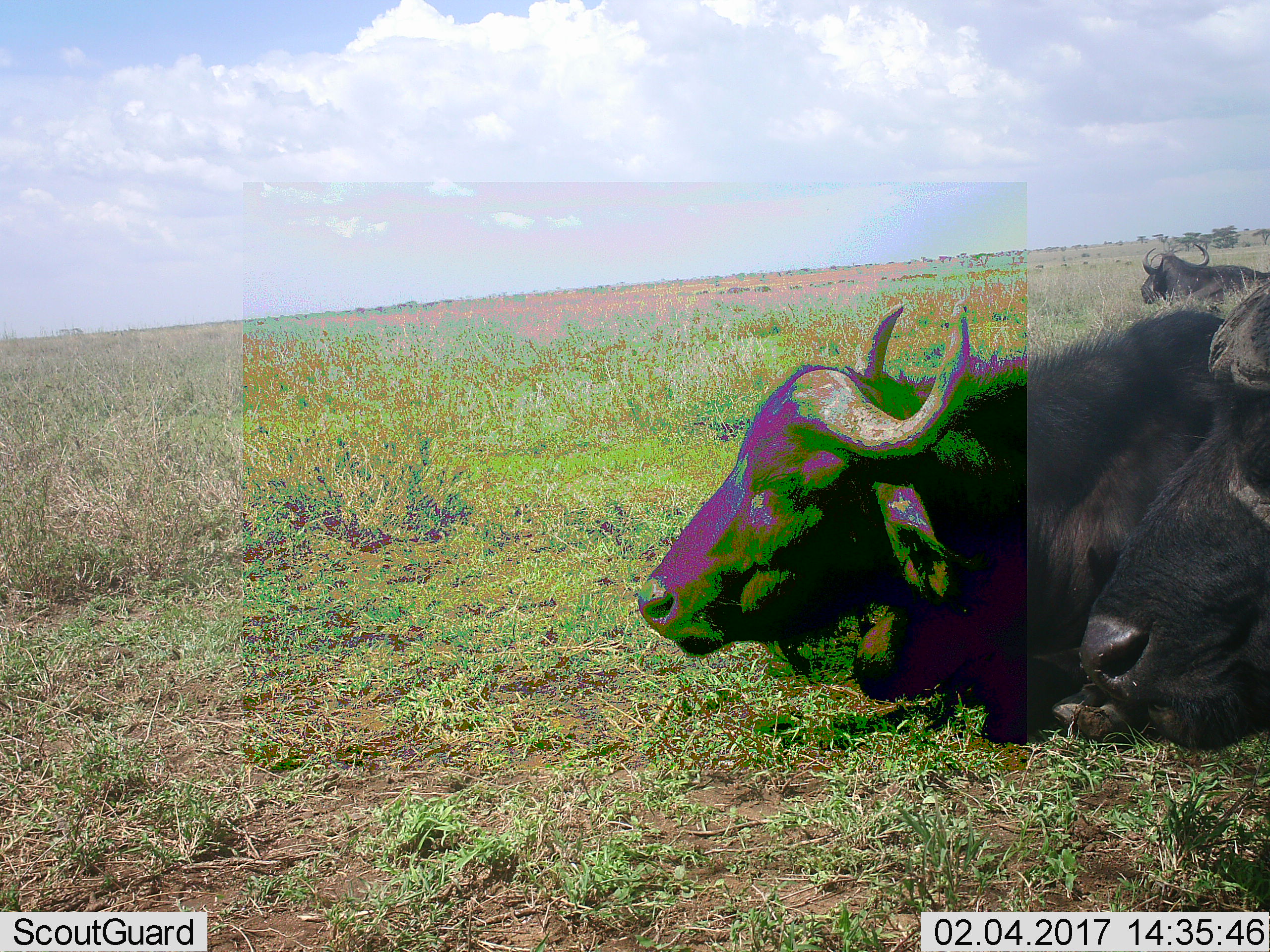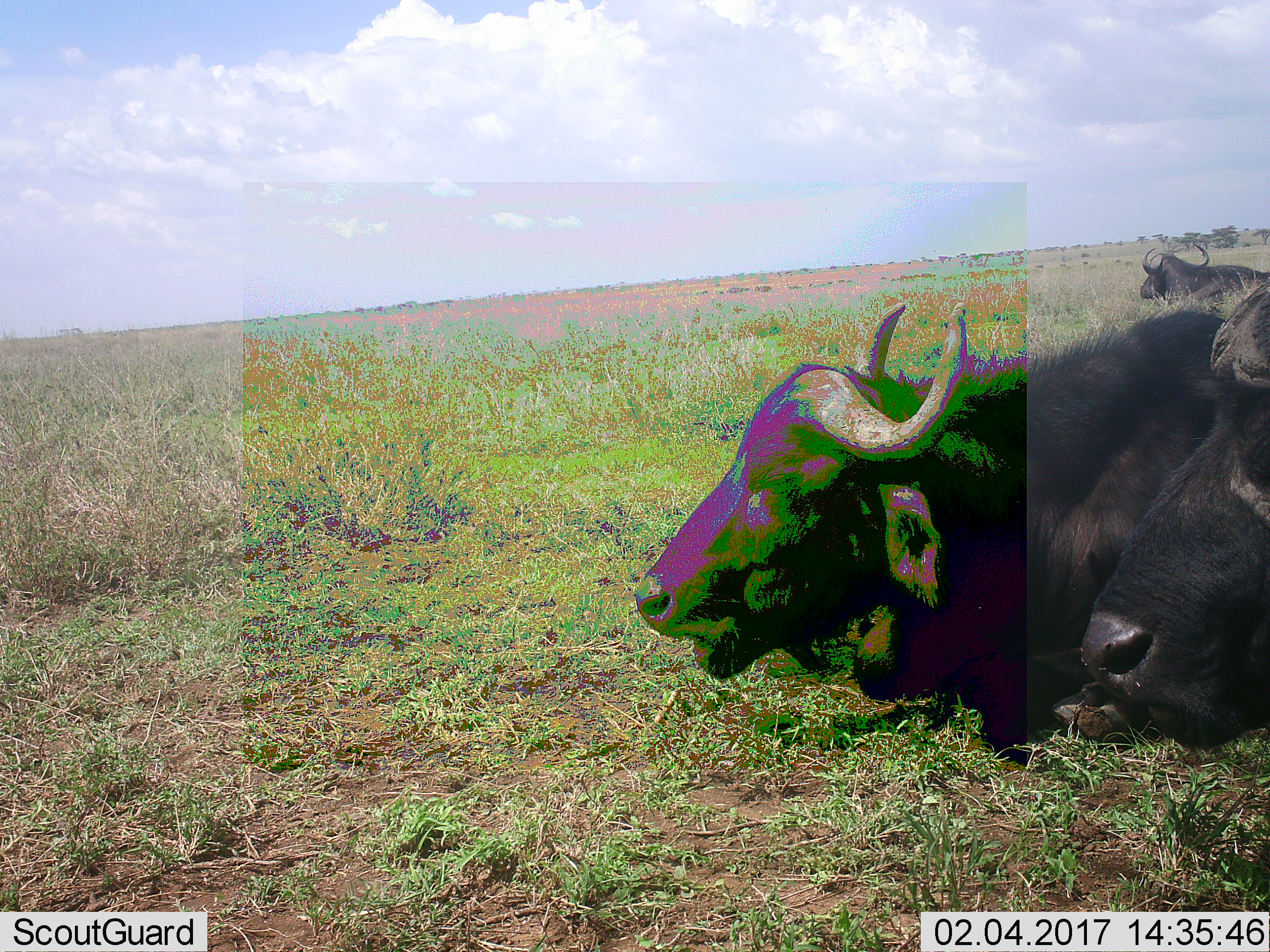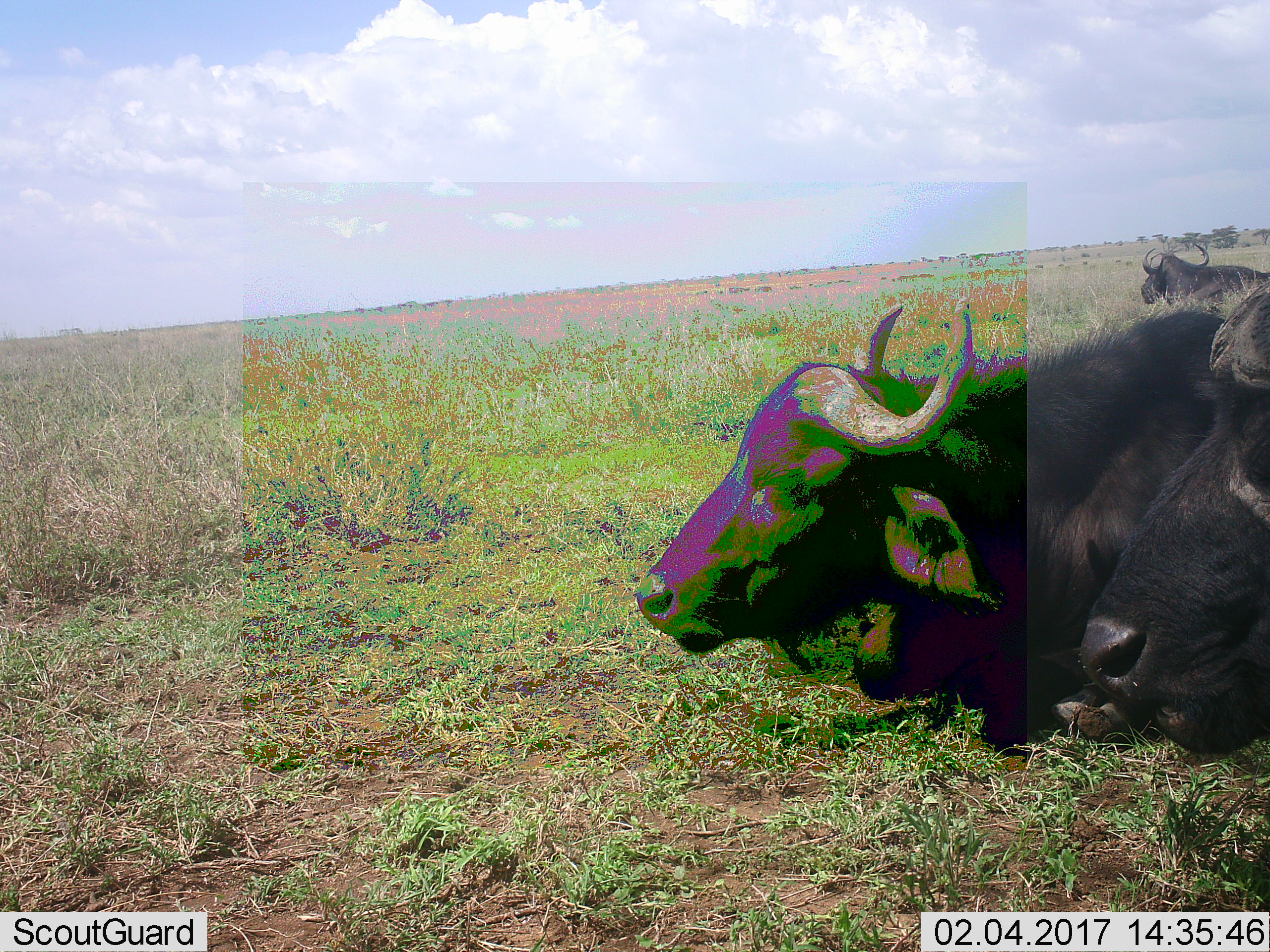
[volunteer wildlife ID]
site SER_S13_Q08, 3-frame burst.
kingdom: Animalia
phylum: Chordata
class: Mammalia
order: Artiodactyla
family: Bovidae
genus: Syncerus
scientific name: Syncerus caffer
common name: african buffalo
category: buffalo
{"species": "buffalo (african buffalo) (Syncerus caffer)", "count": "3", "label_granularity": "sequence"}